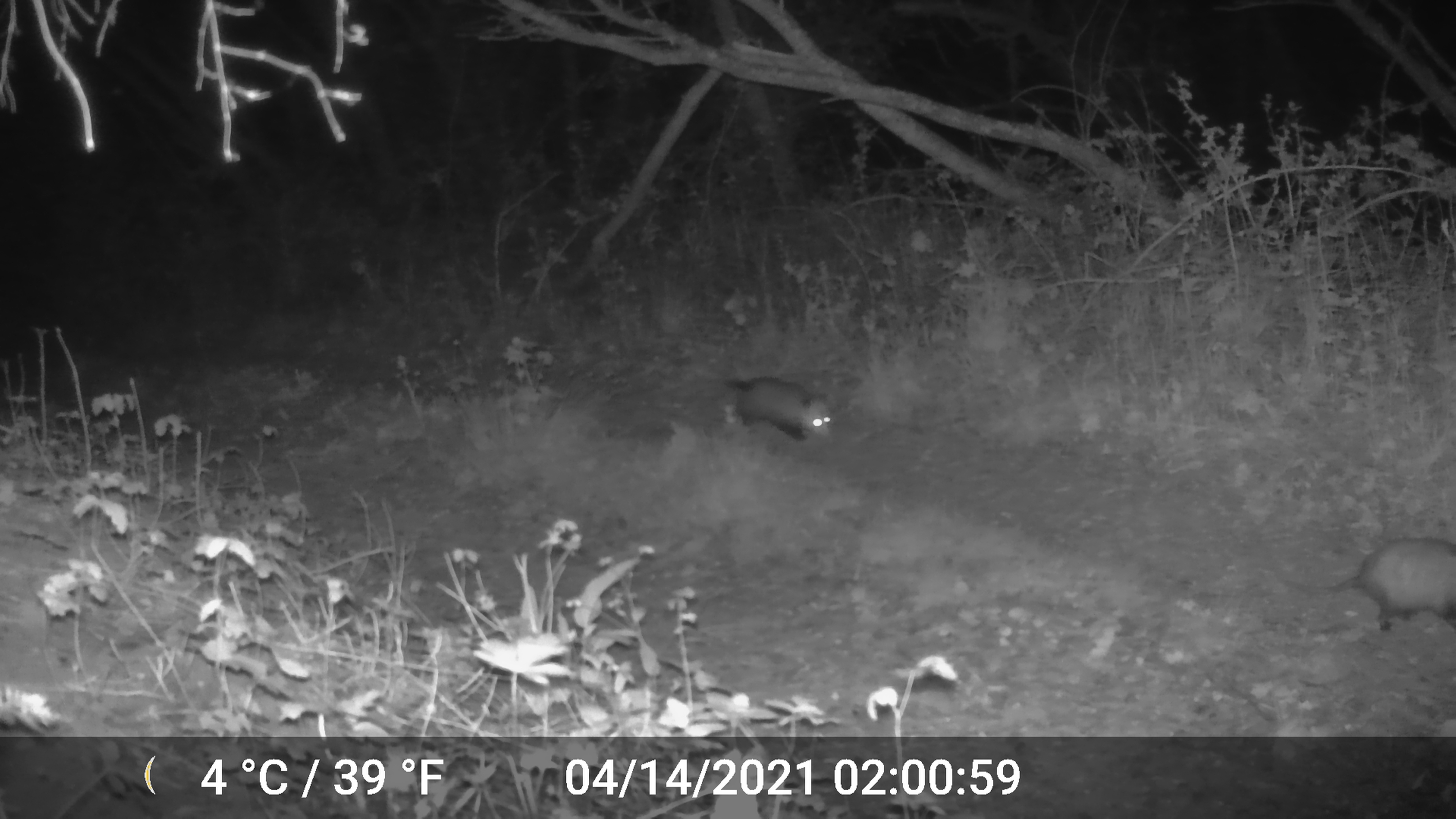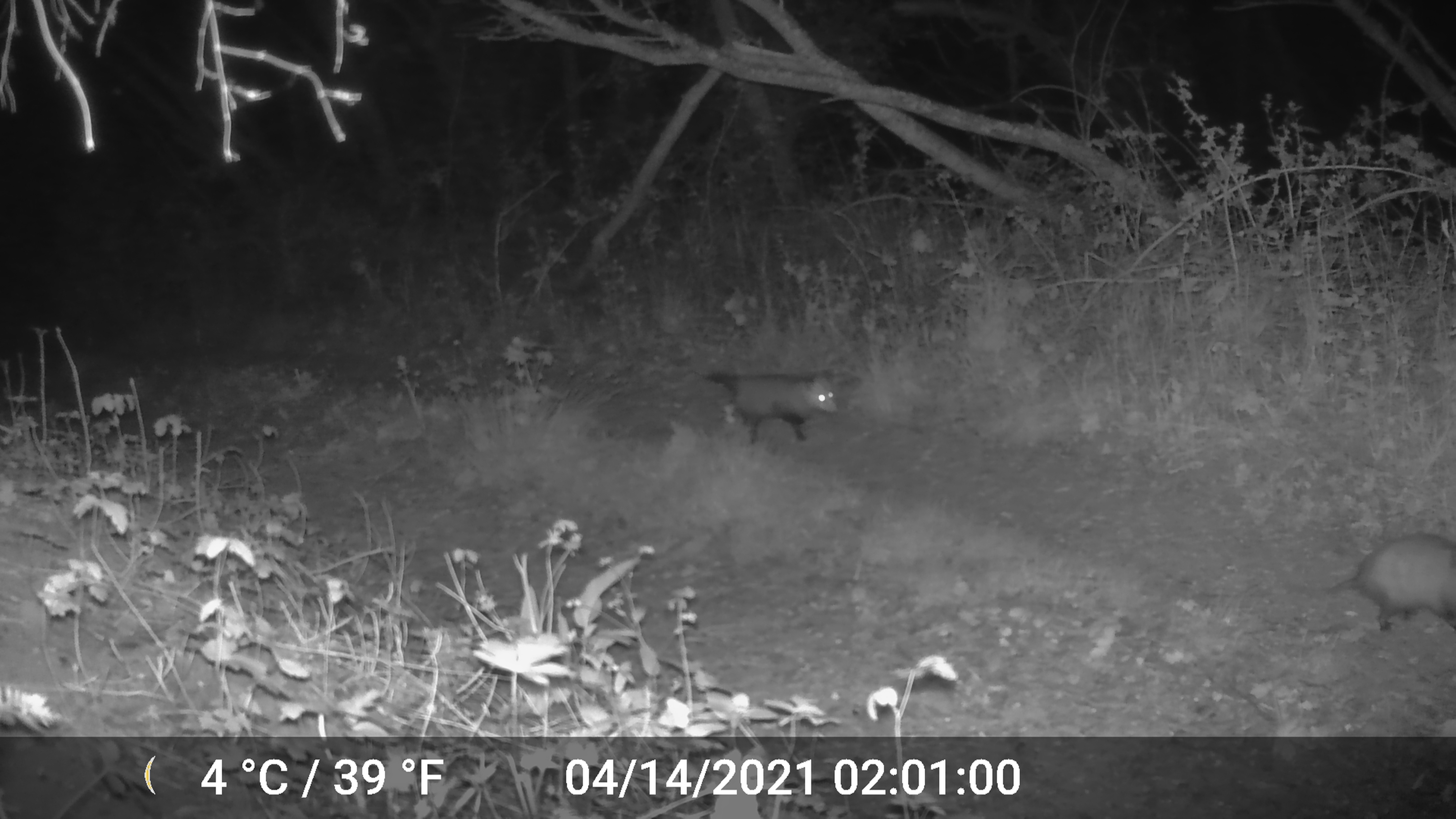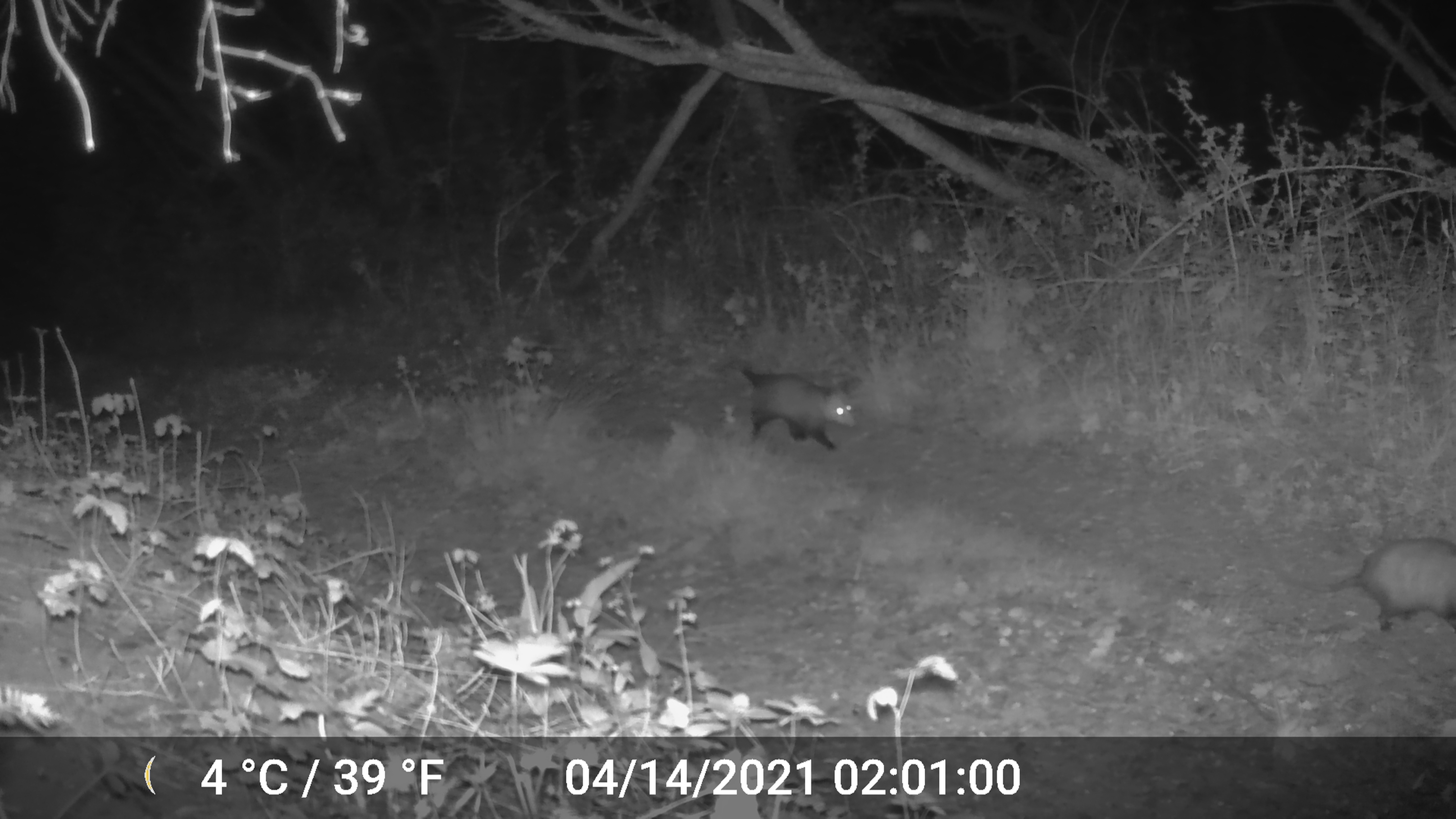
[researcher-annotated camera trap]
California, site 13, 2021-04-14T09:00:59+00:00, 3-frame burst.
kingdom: Animalia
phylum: Chordata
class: Mammalia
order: Didelphimorphia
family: Didelphidae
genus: Didelphis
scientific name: Didelphis virginiana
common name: virginia opossum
Virginia opossum (Didelphis virginiana).